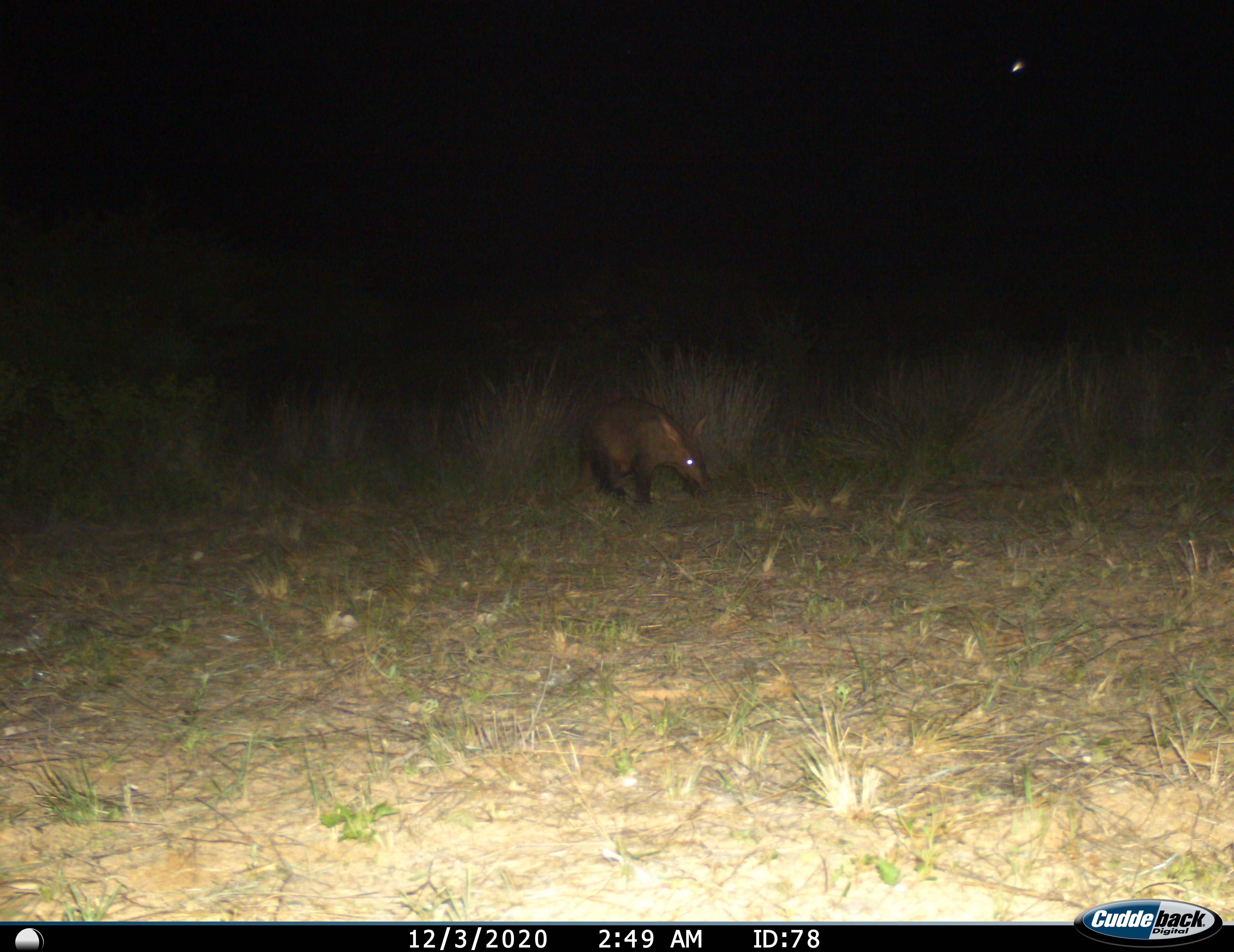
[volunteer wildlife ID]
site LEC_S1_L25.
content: unidentified animal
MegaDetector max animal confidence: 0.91